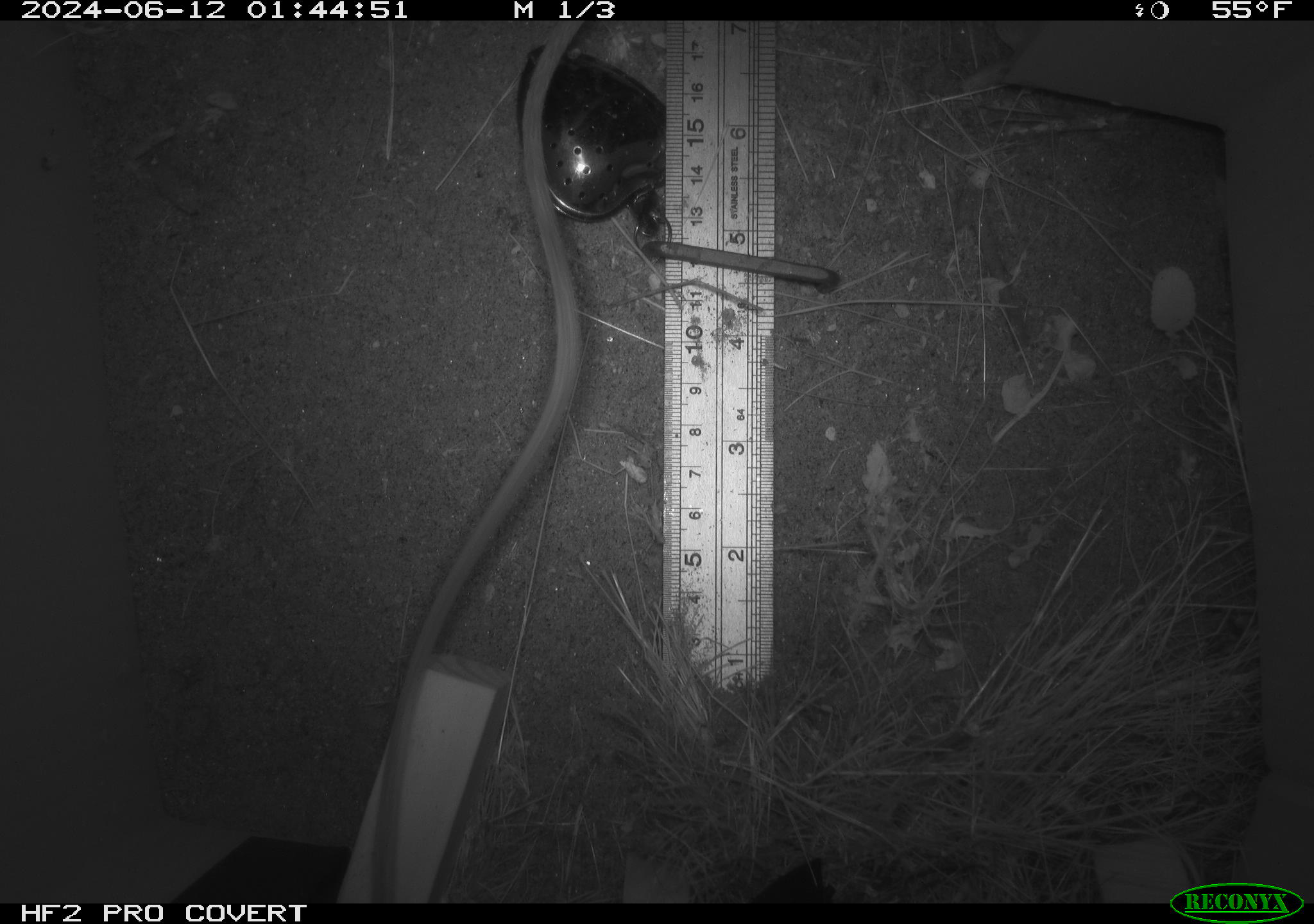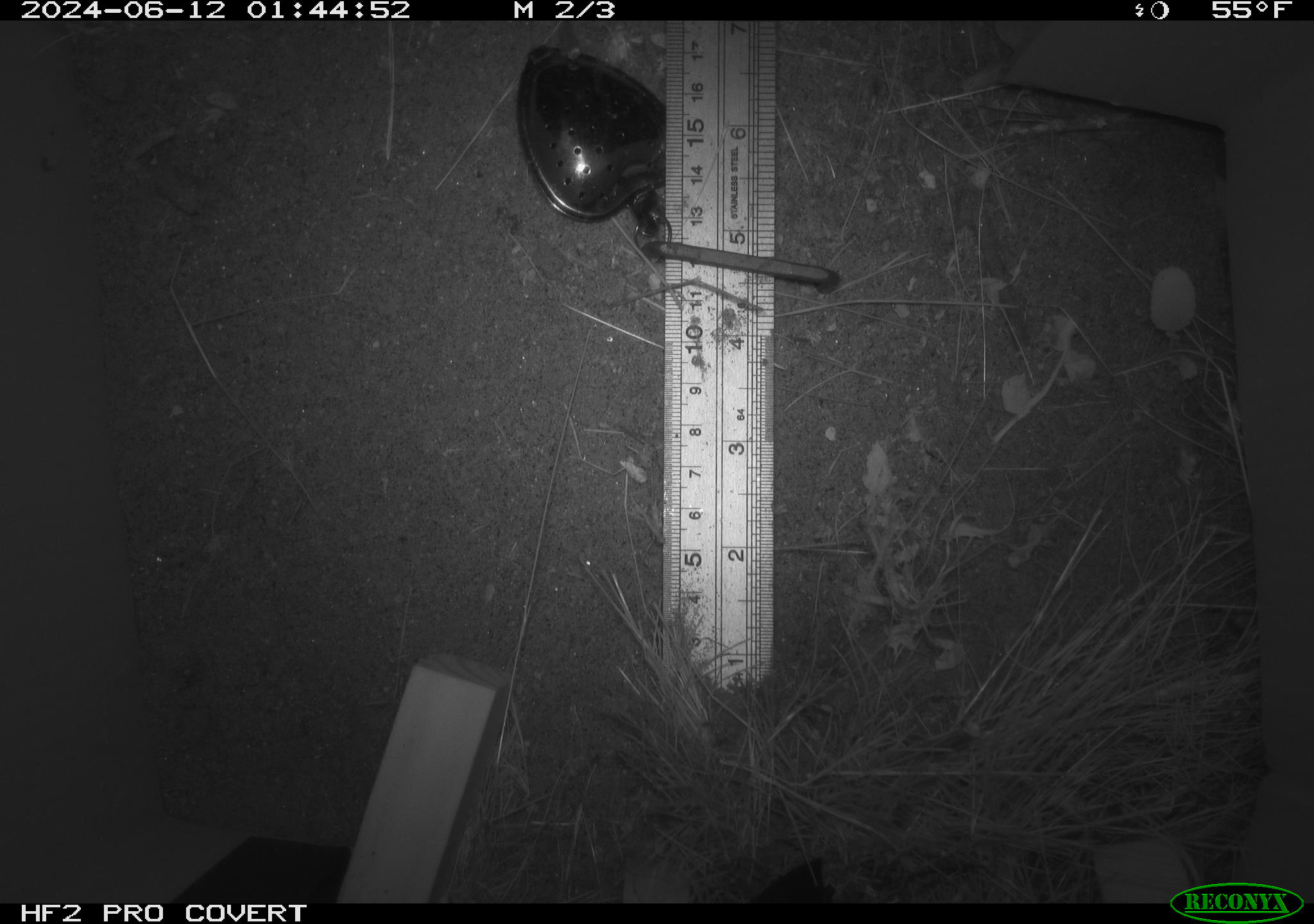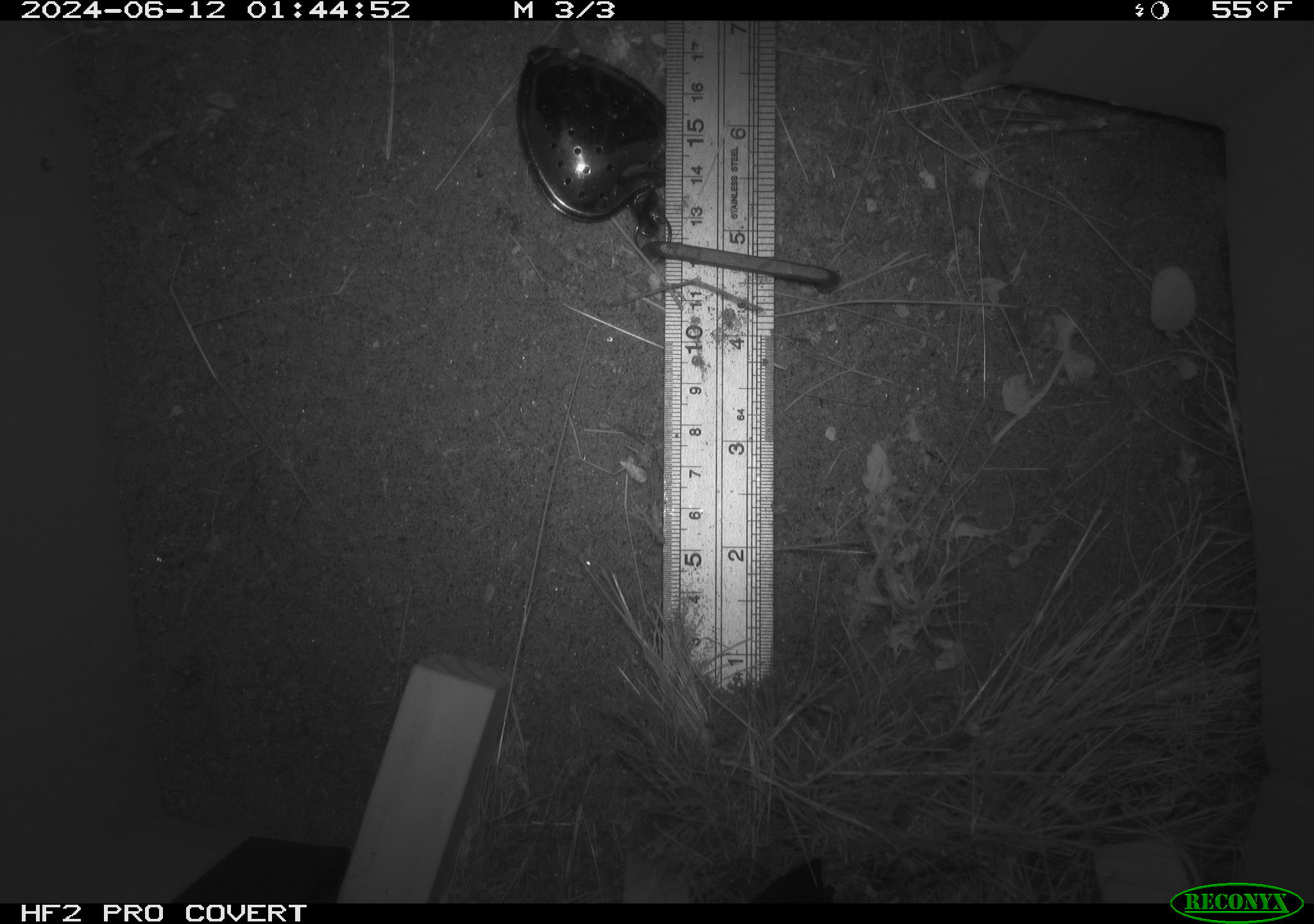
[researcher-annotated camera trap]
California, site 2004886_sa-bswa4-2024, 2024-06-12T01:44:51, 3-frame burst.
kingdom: Animalia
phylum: Chordata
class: Mammalia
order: Rodentia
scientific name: Rodentia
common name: rodent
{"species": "rodent (Rodentia)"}